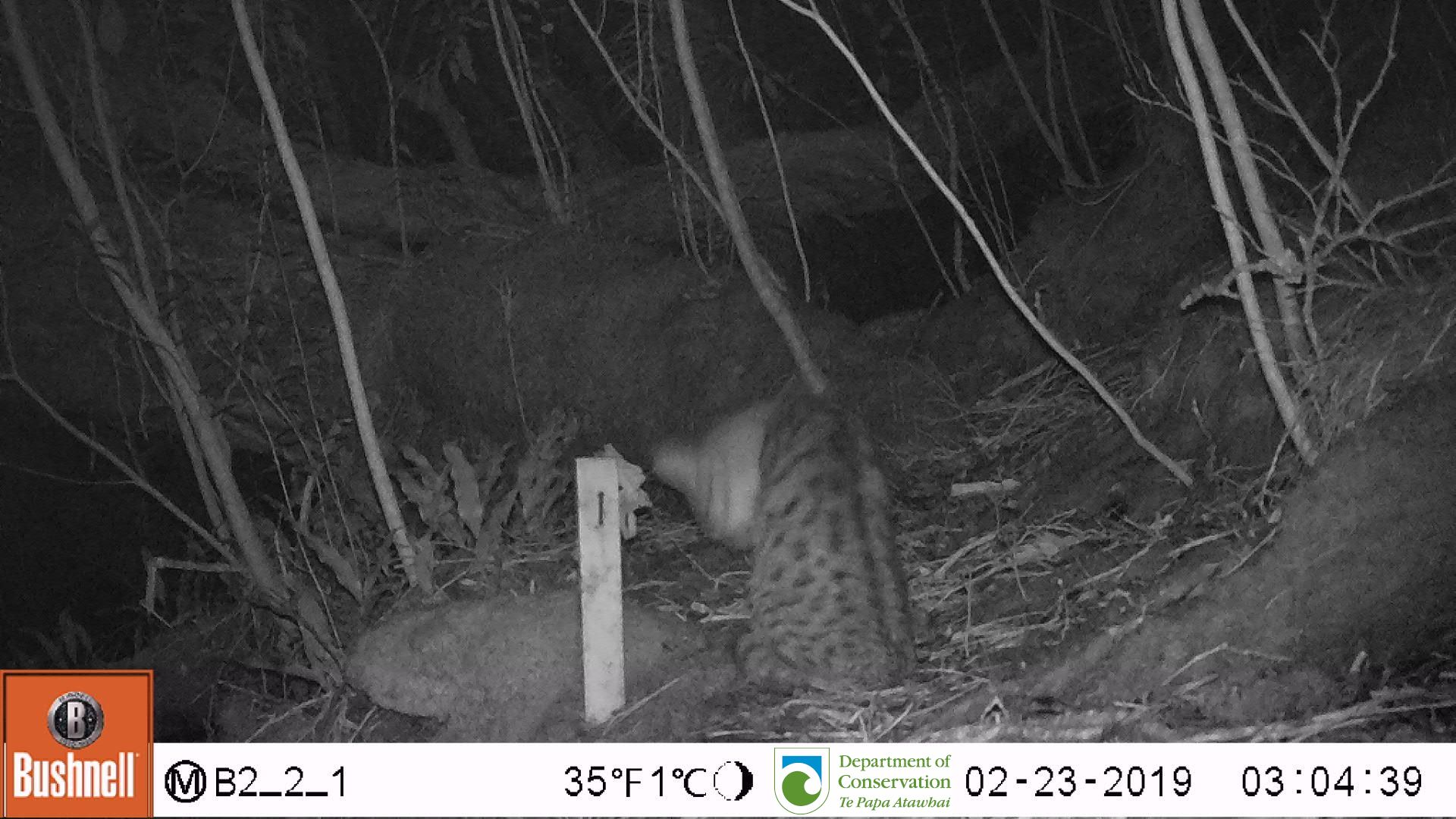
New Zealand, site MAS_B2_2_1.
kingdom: Animalia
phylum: Chordata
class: Mammalia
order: Carnivora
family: Felidae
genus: Felis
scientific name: Felis catus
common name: domestic cat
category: cat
Cat (domestic cat) (Felis catus).